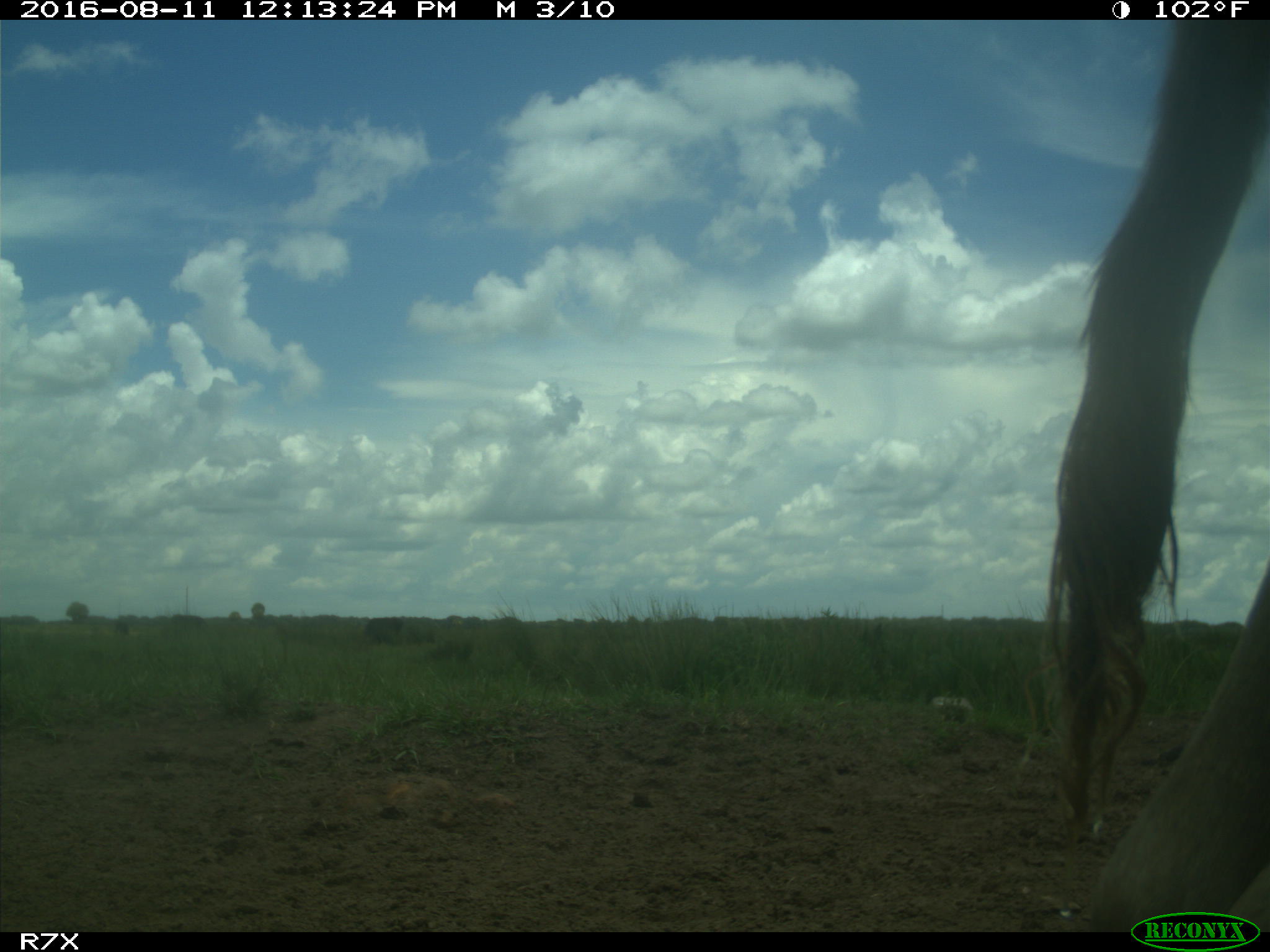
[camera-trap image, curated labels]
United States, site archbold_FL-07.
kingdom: Animalia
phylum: Chordata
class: Mammalia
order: Artiodactyla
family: Bovidae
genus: Bos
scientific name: Bos taurus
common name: domestic cow